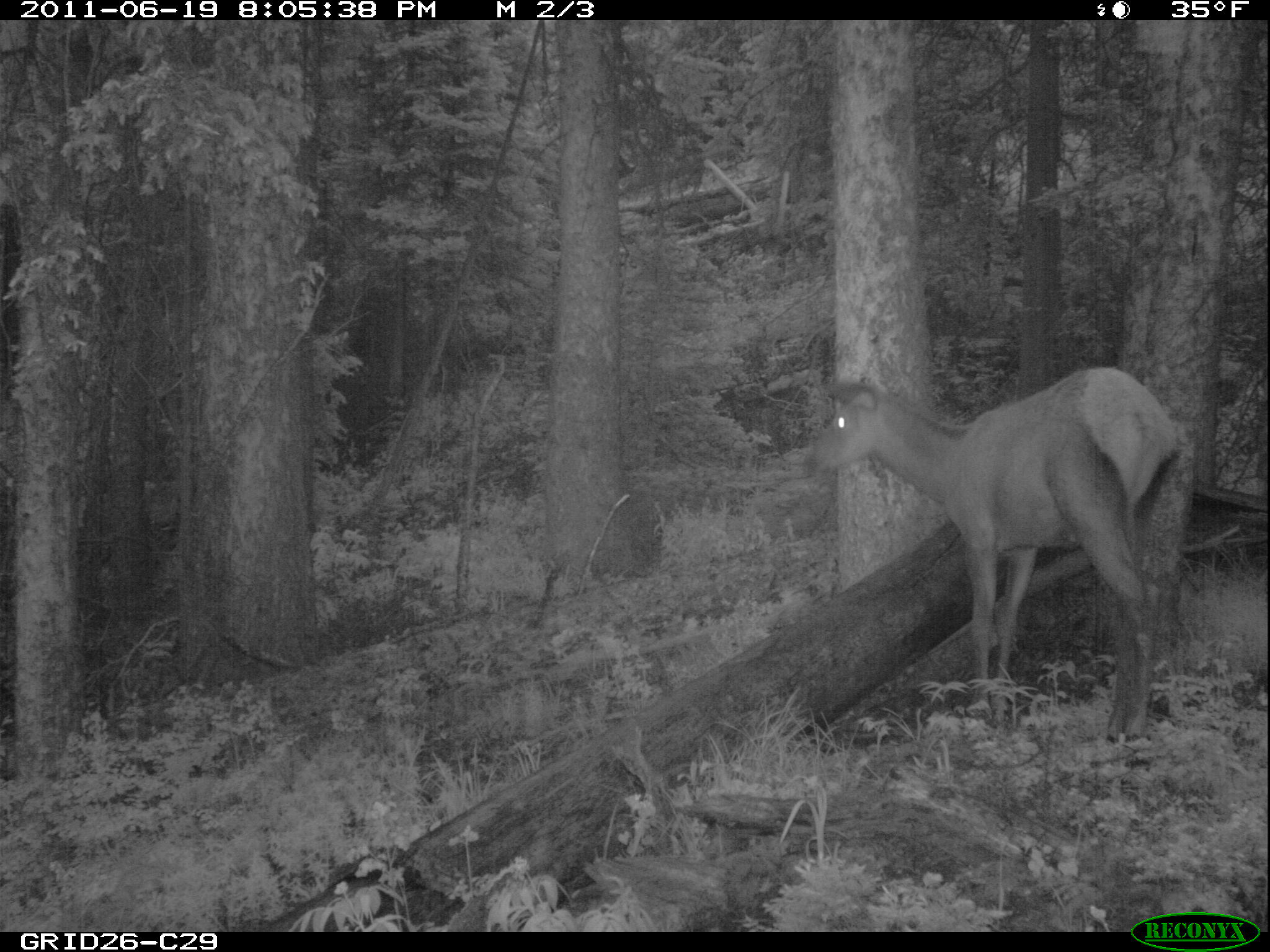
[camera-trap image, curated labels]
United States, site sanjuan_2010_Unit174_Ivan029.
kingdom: Animalia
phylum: Chordata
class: Mammalia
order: Artiodactyla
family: Cervidae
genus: Cervus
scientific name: Cervus elaphus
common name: red deer